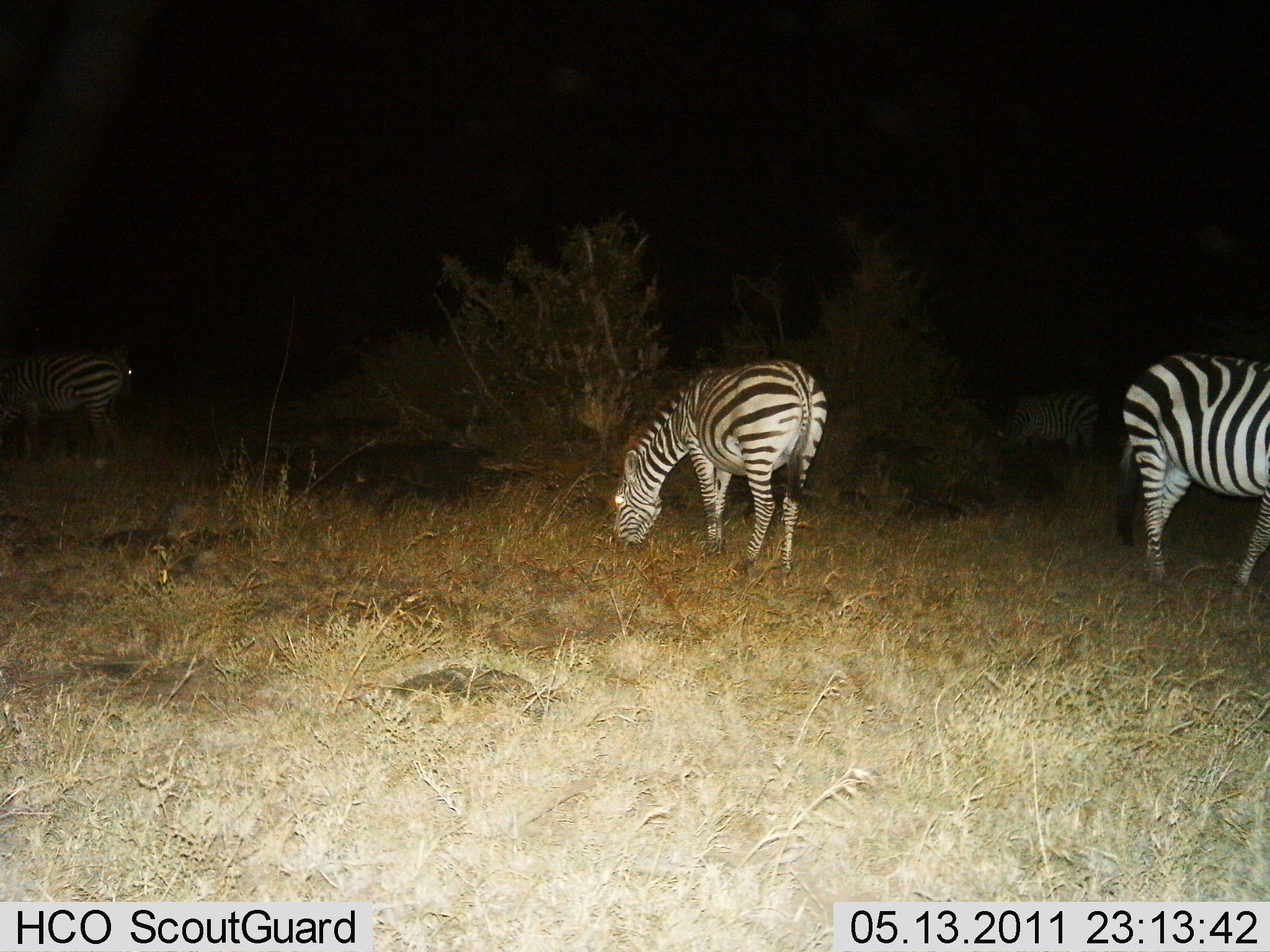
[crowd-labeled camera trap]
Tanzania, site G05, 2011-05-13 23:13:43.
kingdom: Animalia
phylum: Chordata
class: Mammalia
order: Perissodactyla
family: Equidae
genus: Equus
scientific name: Equus quagga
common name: plains zebra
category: zebra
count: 4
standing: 67%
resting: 0%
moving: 0%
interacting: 0%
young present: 0%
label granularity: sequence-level